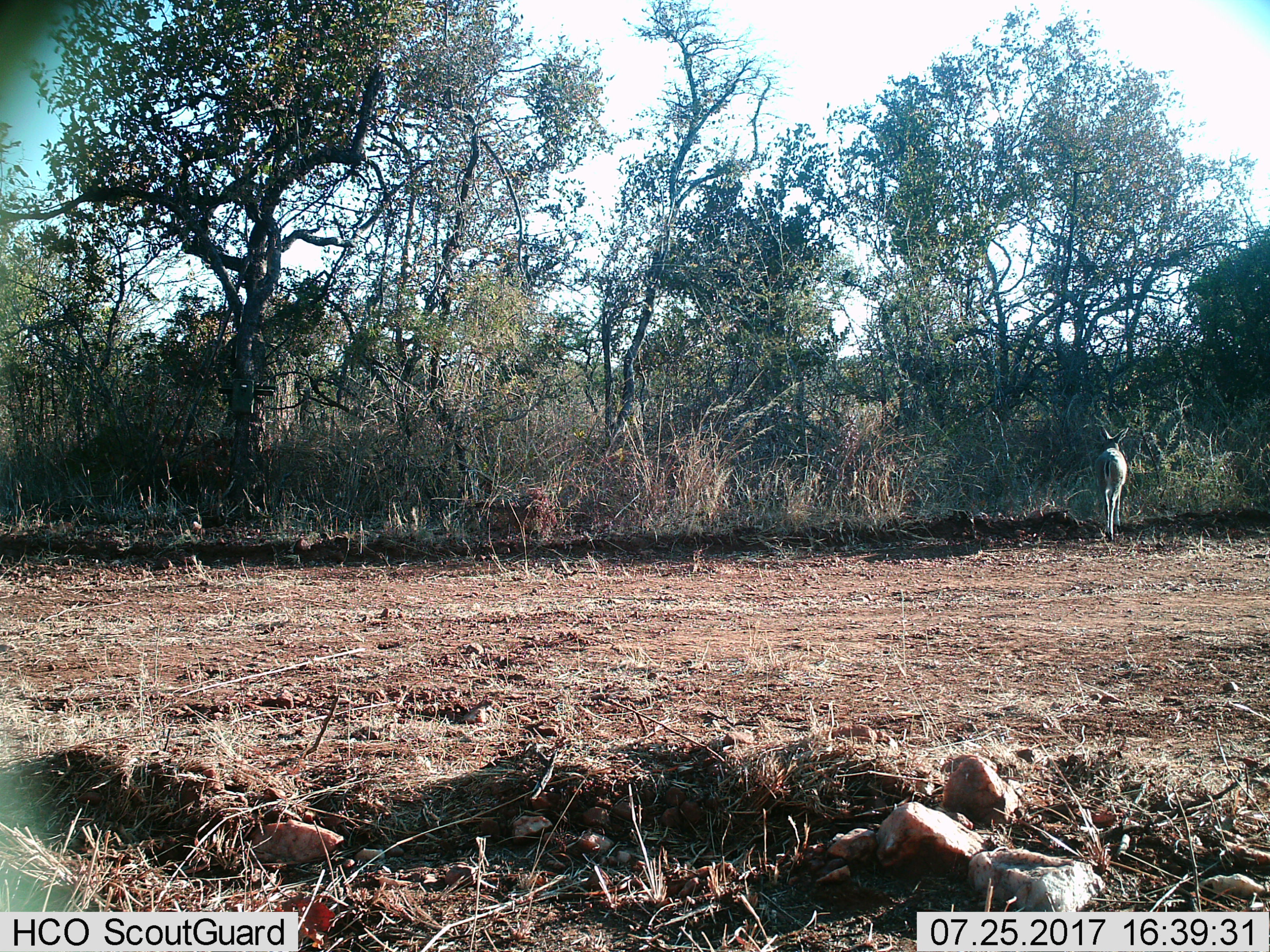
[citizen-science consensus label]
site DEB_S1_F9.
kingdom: Animalia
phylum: Chordata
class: Mammalia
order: Artiodactyla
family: Bovidae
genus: Sylvicapra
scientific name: Sylvicapra grimmia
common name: common duiker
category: duikercommongrey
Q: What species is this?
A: Duikercommongrey (common duiker) (Sylvicapra grimmia).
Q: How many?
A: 1.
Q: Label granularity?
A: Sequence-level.